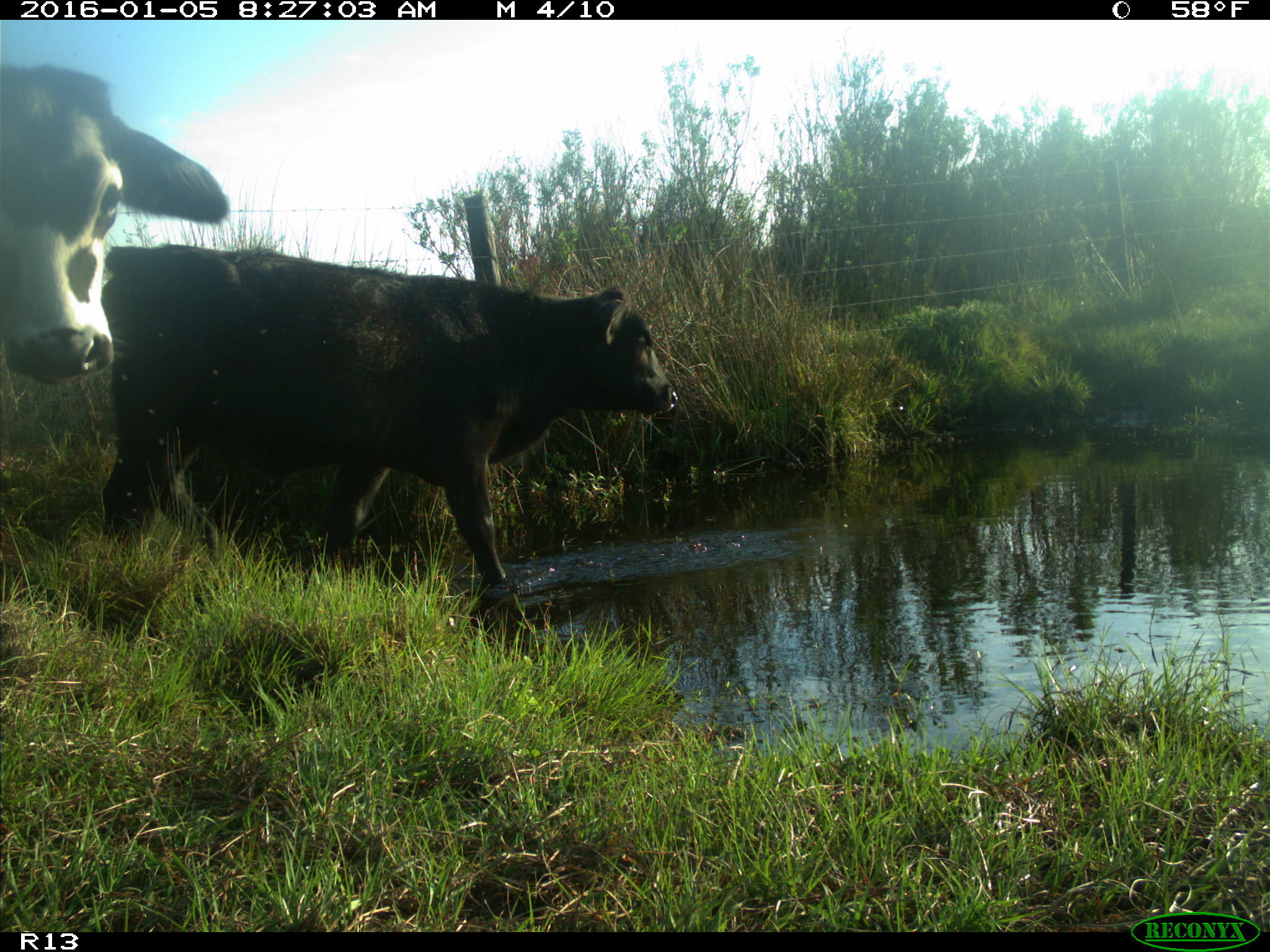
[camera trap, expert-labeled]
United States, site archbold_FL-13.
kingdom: Animalia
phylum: Chordata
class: Mammalia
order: Artiodactyla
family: Bovidae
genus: Bos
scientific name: Bos taurus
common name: domestic cow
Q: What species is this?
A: Bos taurus (domestic cow).